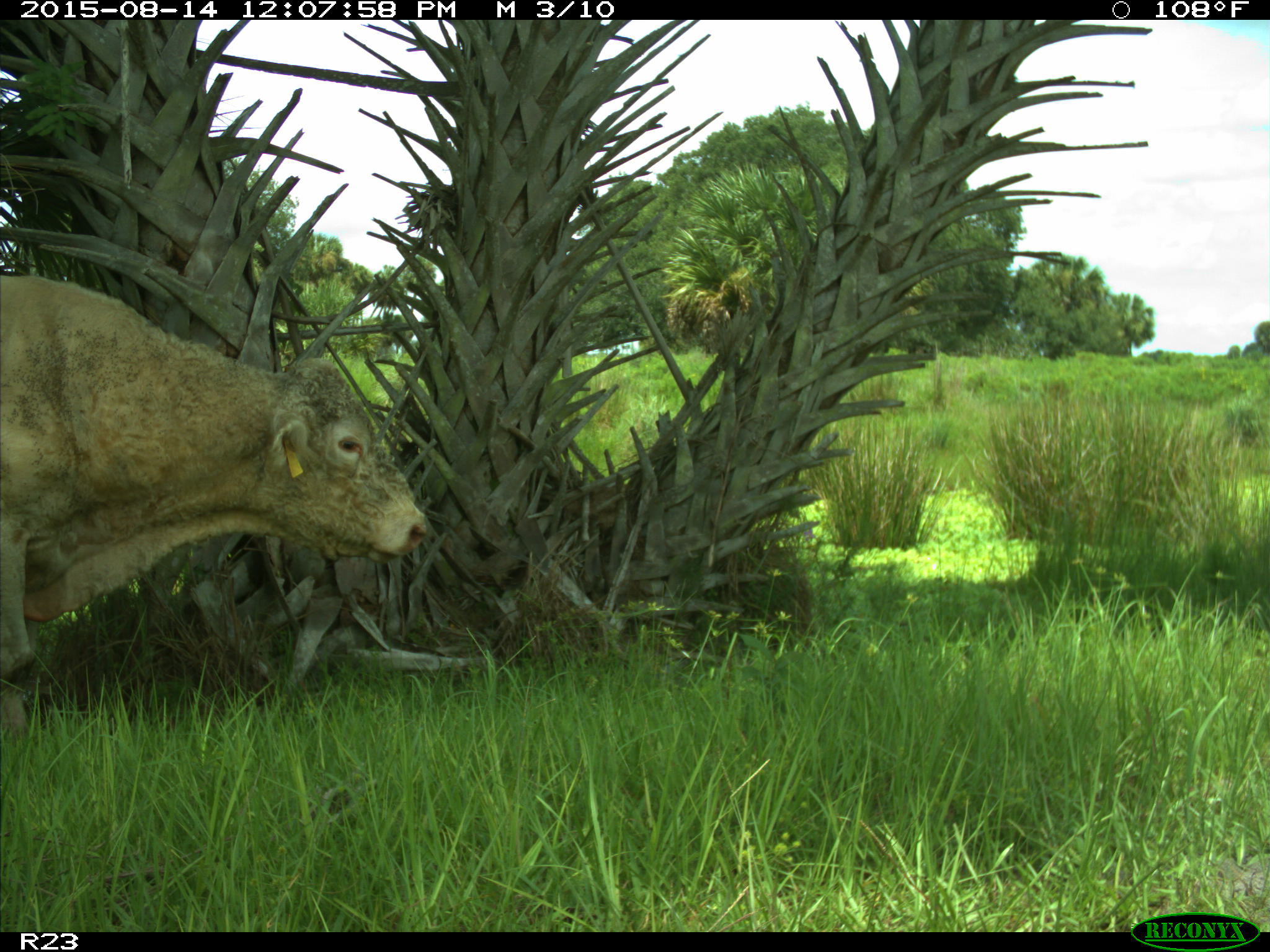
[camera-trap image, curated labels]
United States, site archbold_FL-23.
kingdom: Animalia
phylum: Chordata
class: Mammalia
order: Artiodactyla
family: Bovidae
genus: Bos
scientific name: Bos taurus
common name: domestic cow